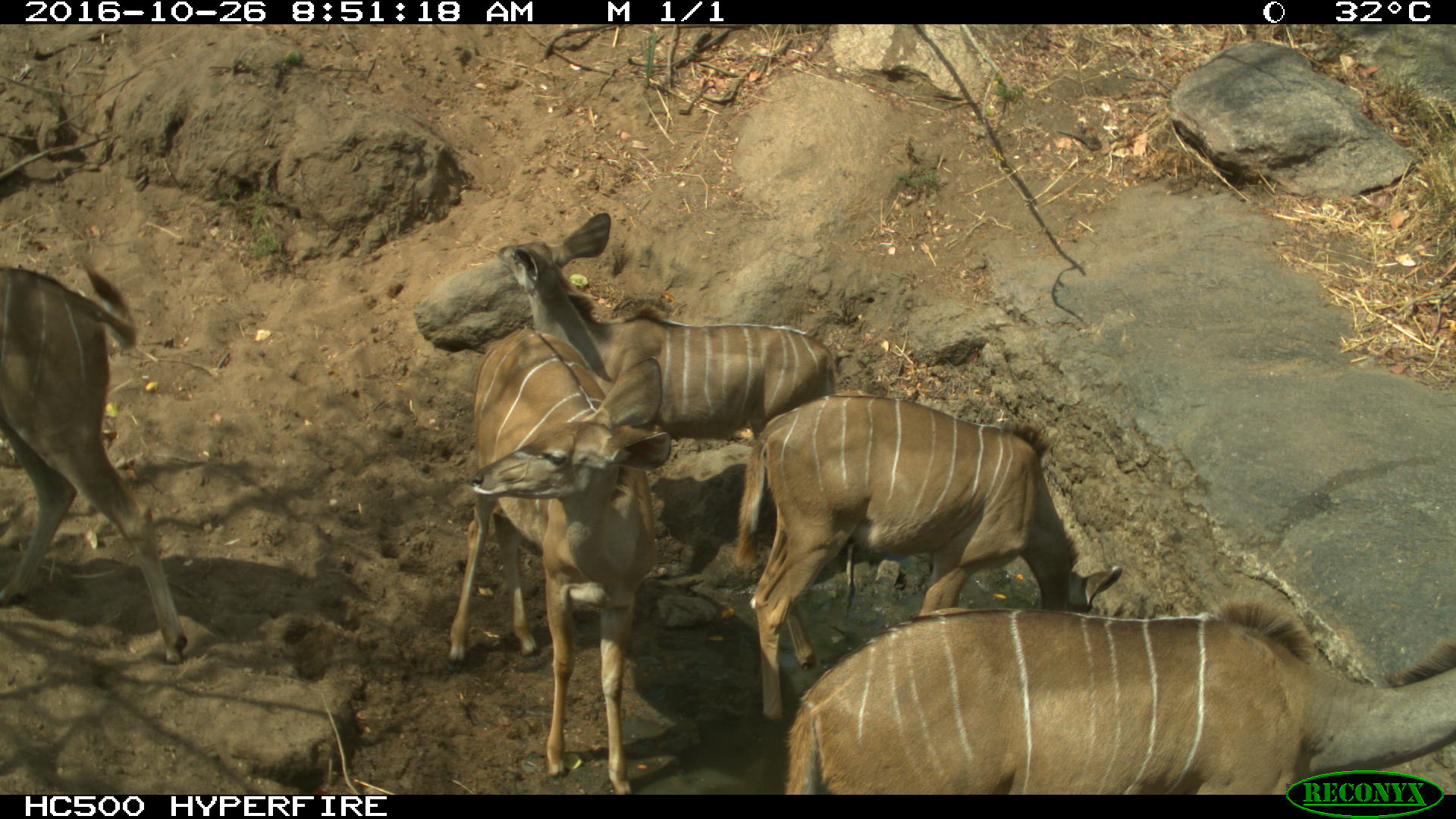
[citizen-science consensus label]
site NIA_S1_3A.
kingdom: Animalia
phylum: Chordata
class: Mammalia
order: Artiodactyla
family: Bovidae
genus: Tragelaphus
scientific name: Tragelaphus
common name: kudu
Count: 5.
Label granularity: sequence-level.